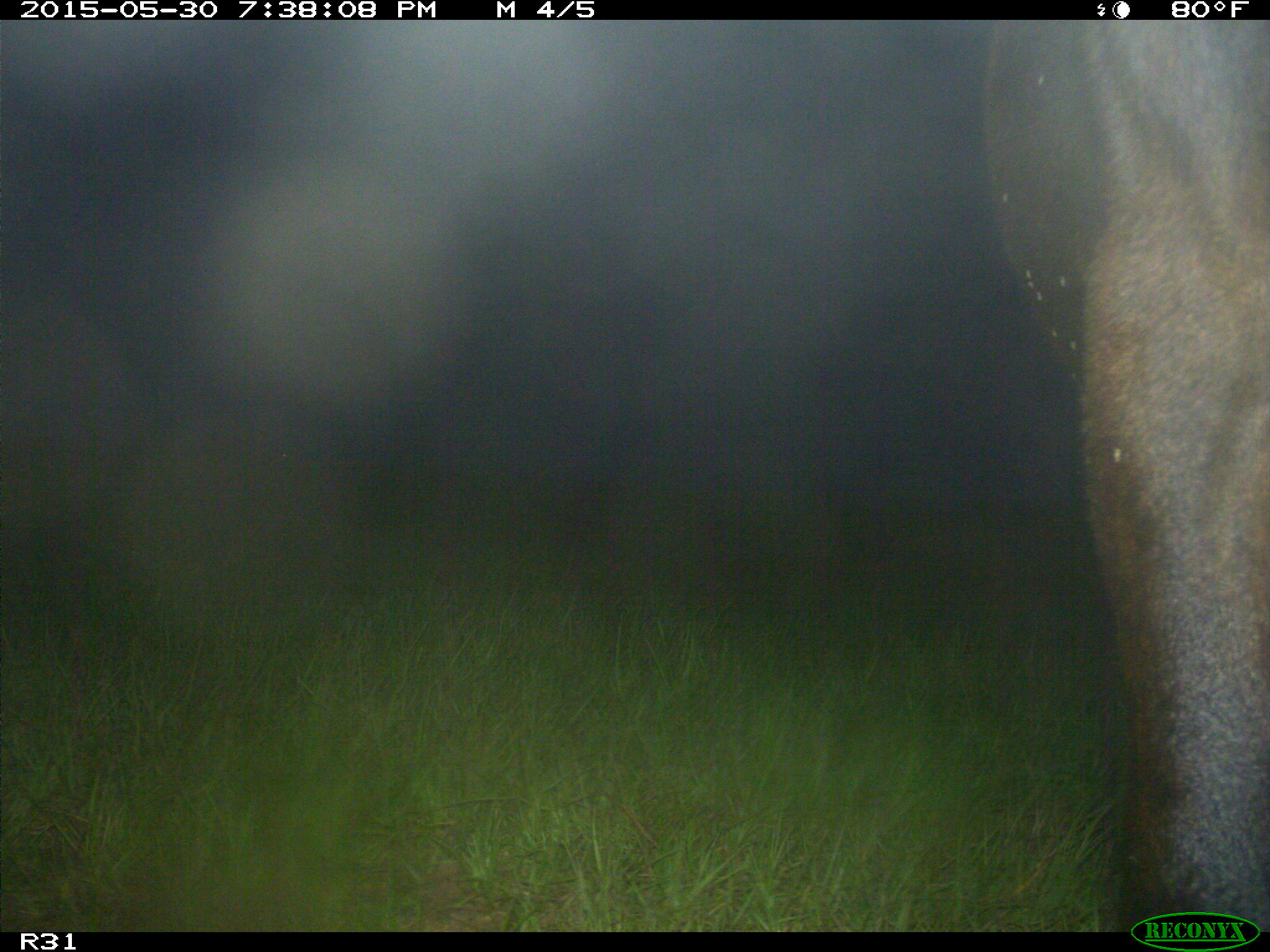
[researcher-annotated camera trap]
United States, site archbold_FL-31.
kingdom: Animalia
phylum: Chordata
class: Mammalia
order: Artiodactyla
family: Bovidae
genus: Bos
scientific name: Bos taurus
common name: domestic cow